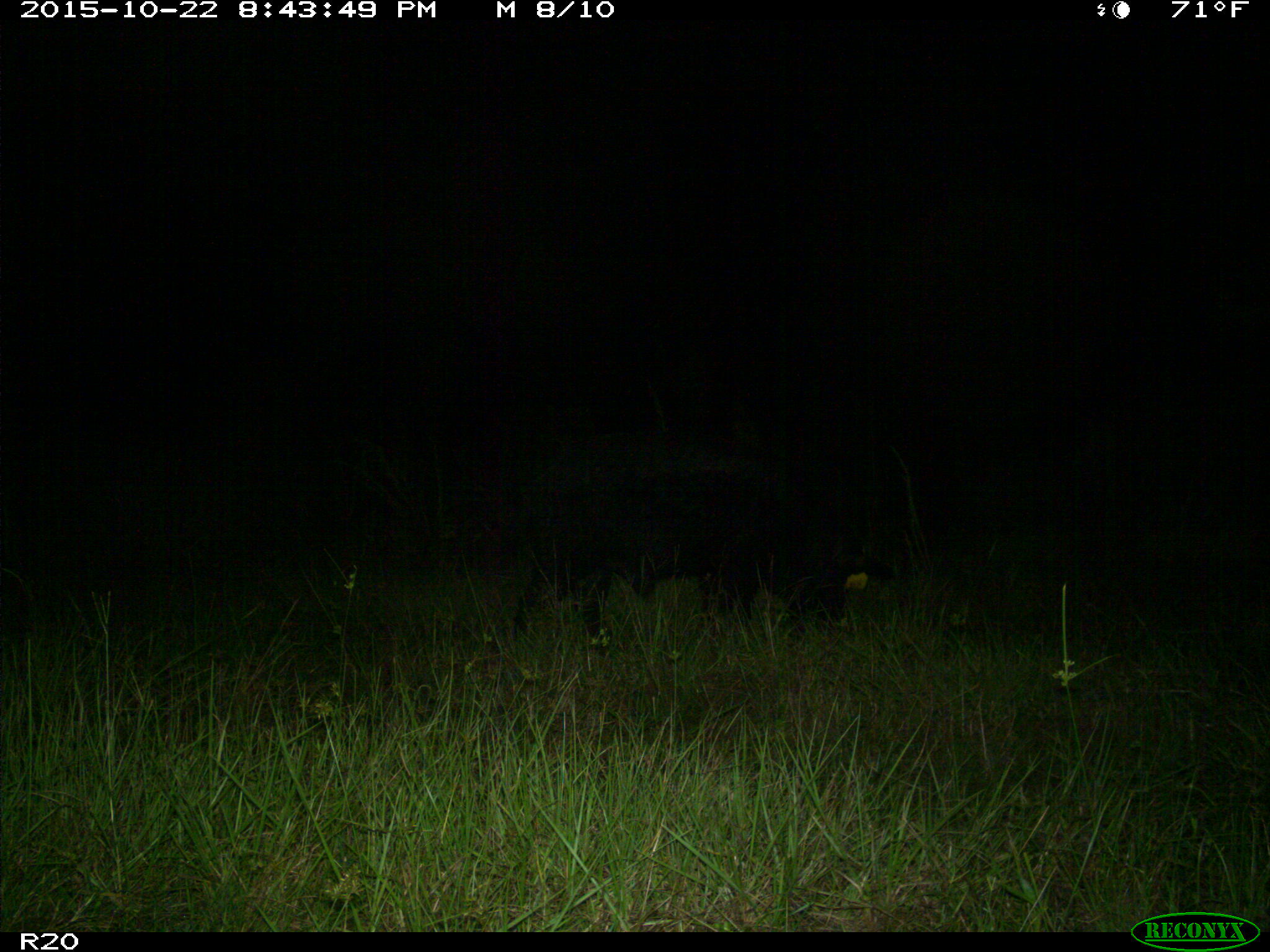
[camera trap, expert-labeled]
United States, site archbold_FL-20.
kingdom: Animalia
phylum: Chordata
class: Mammalia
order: Artiodactyla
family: Suidae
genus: Sus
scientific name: Sus scrofa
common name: wild boar